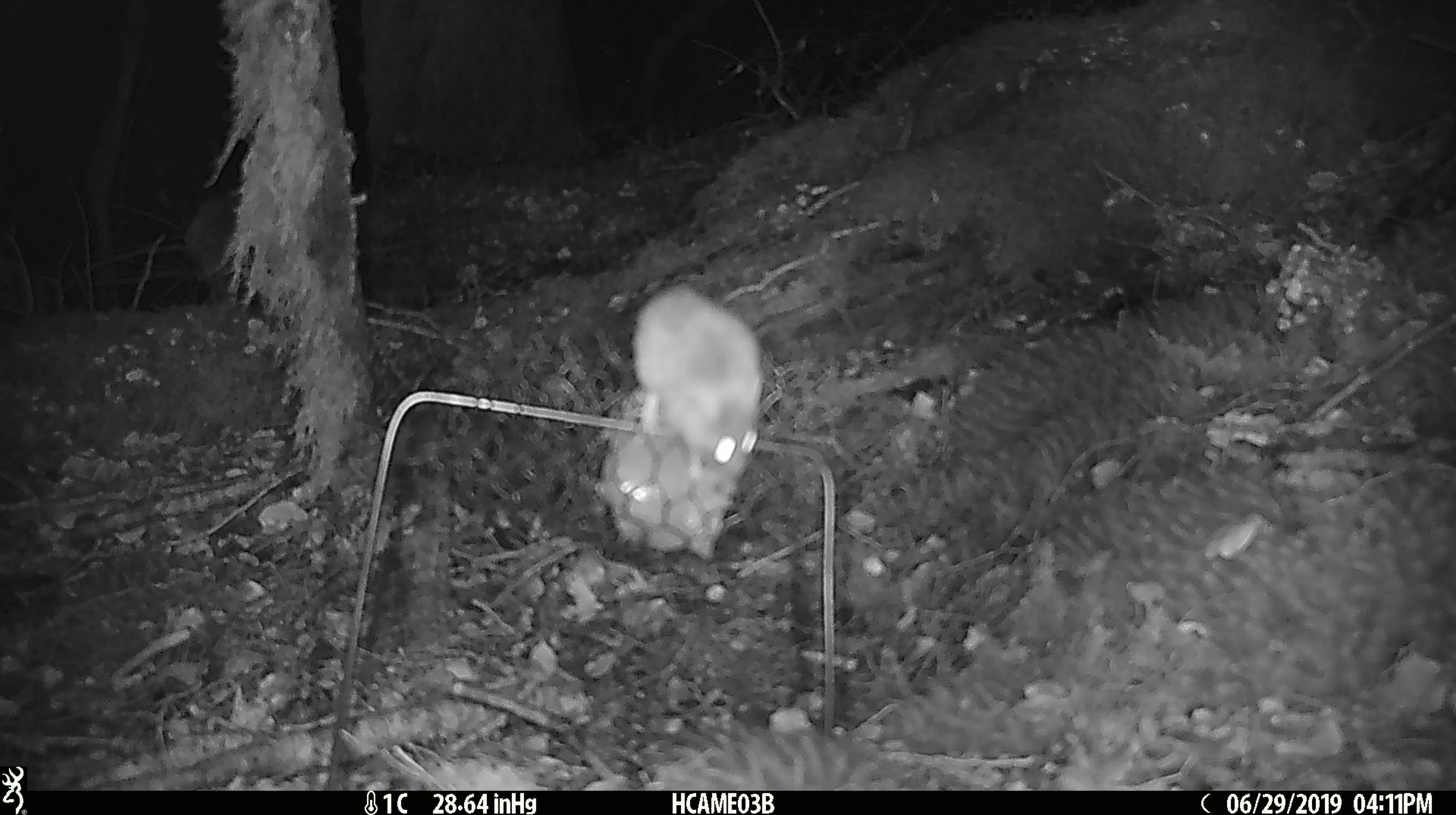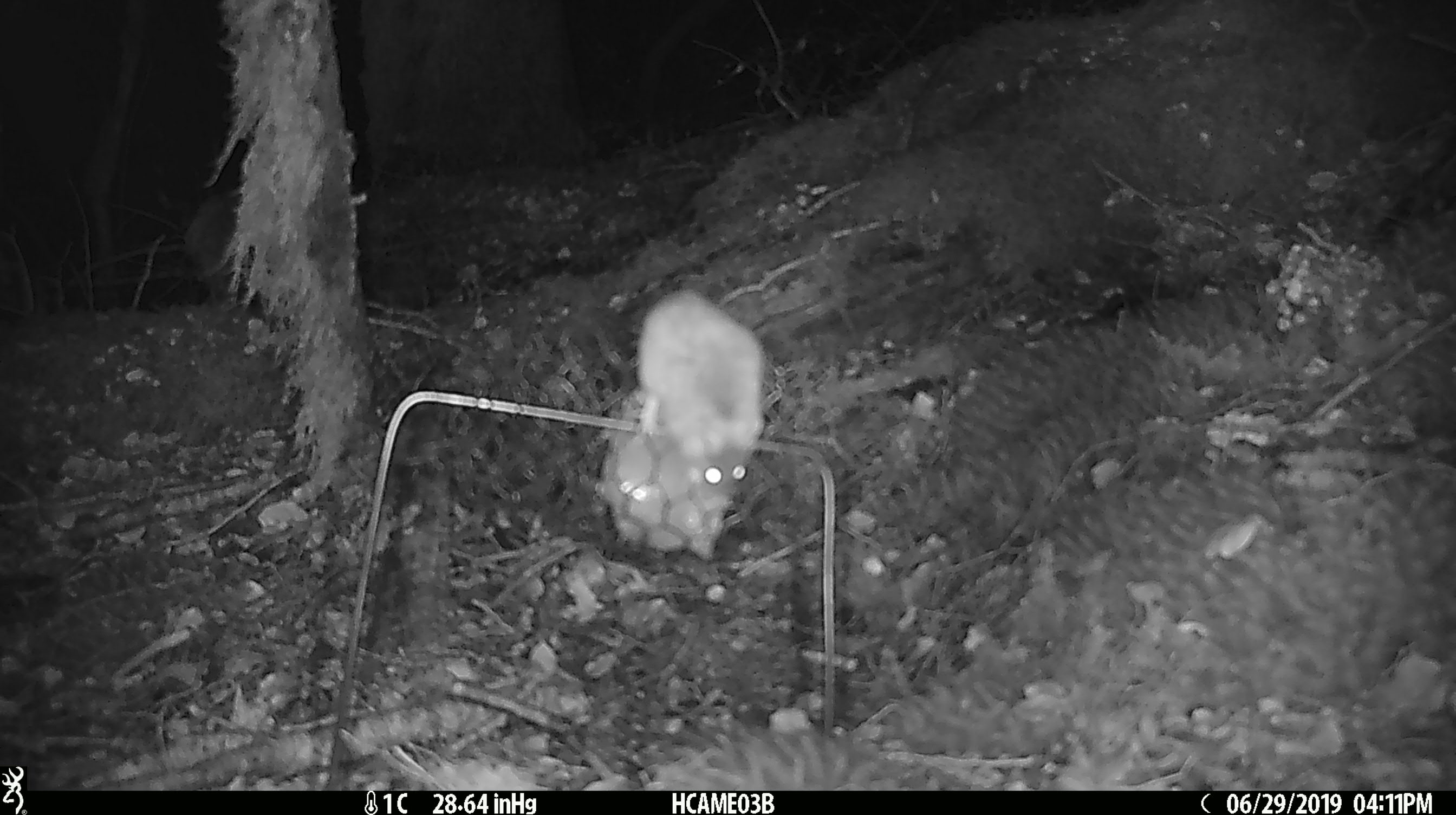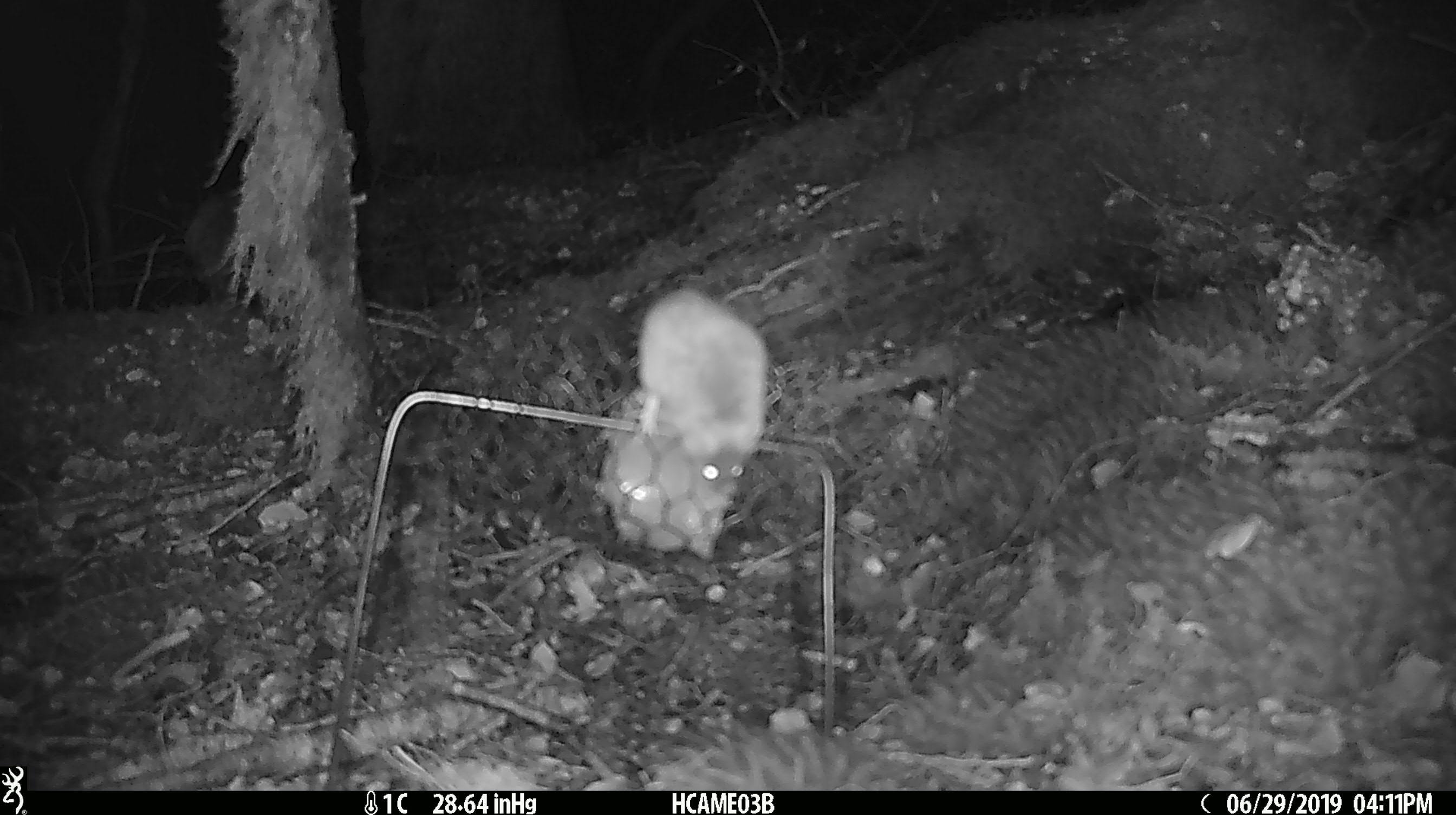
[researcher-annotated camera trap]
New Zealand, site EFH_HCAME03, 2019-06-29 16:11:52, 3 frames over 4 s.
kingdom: Animalia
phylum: Chordata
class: Mammalia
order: Rodentia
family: Muridae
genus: Mus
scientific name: Mus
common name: mouse